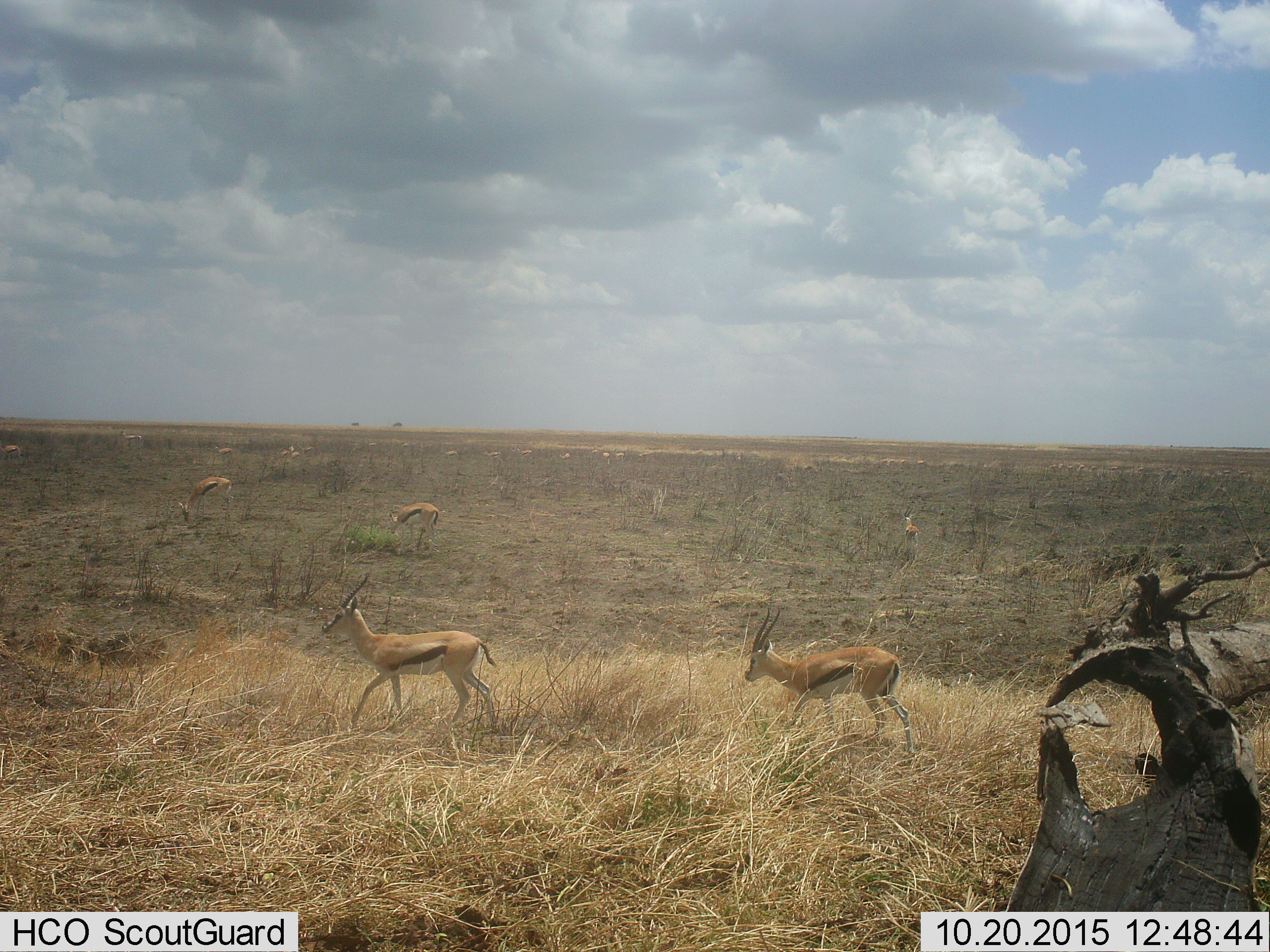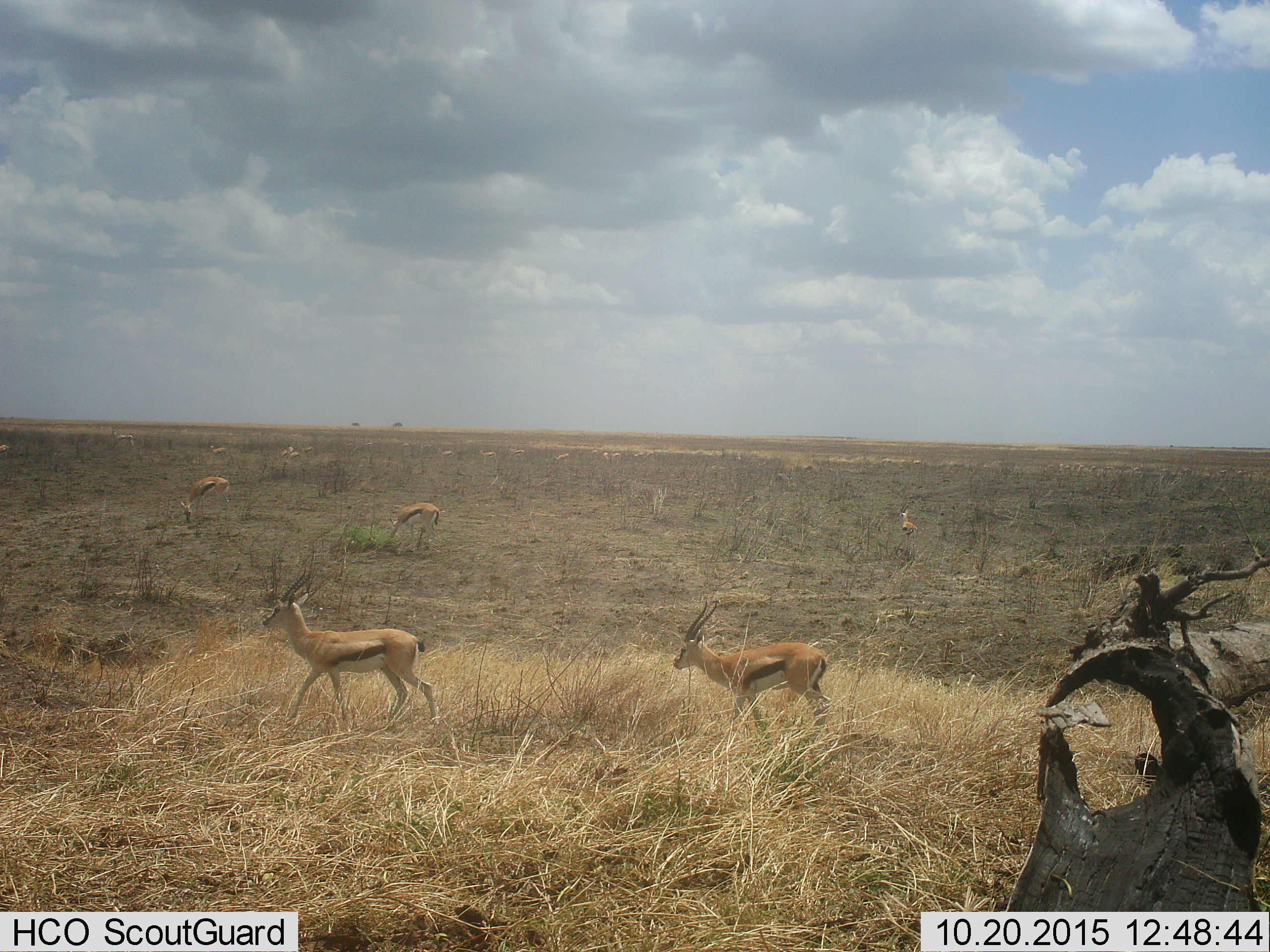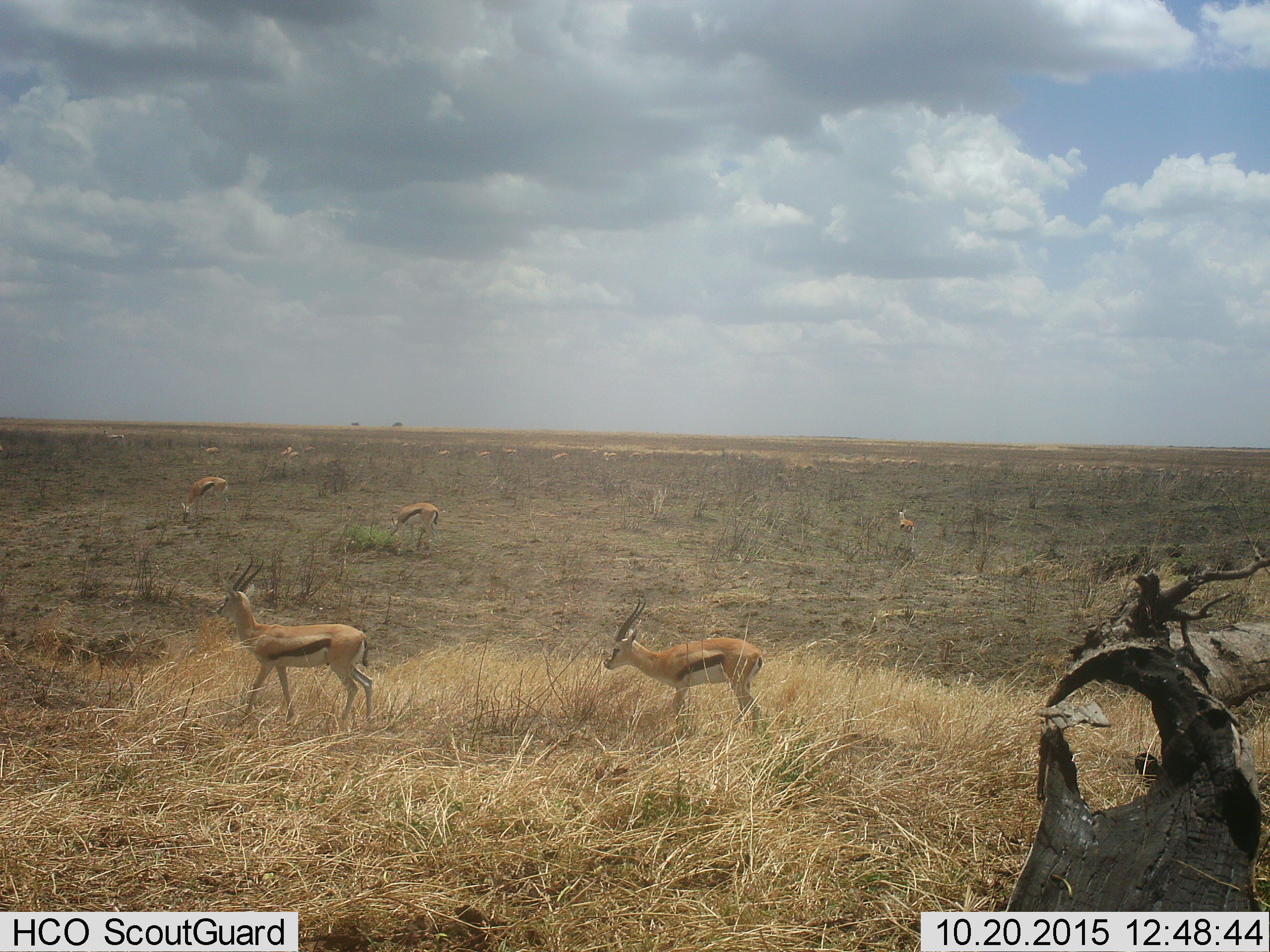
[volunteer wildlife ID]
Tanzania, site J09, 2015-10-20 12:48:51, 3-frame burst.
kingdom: Animalia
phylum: Chordata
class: Mammalia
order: Artiodactyla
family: Bovidae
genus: Eudorcas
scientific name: Eudorcas thomsonii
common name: thomson's gazelle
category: gazellethomsons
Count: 11-50.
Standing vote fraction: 44%.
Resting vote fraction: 0%.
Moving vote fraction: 89%.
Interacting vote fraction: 0%.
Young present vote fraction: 0%.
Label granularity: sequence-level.